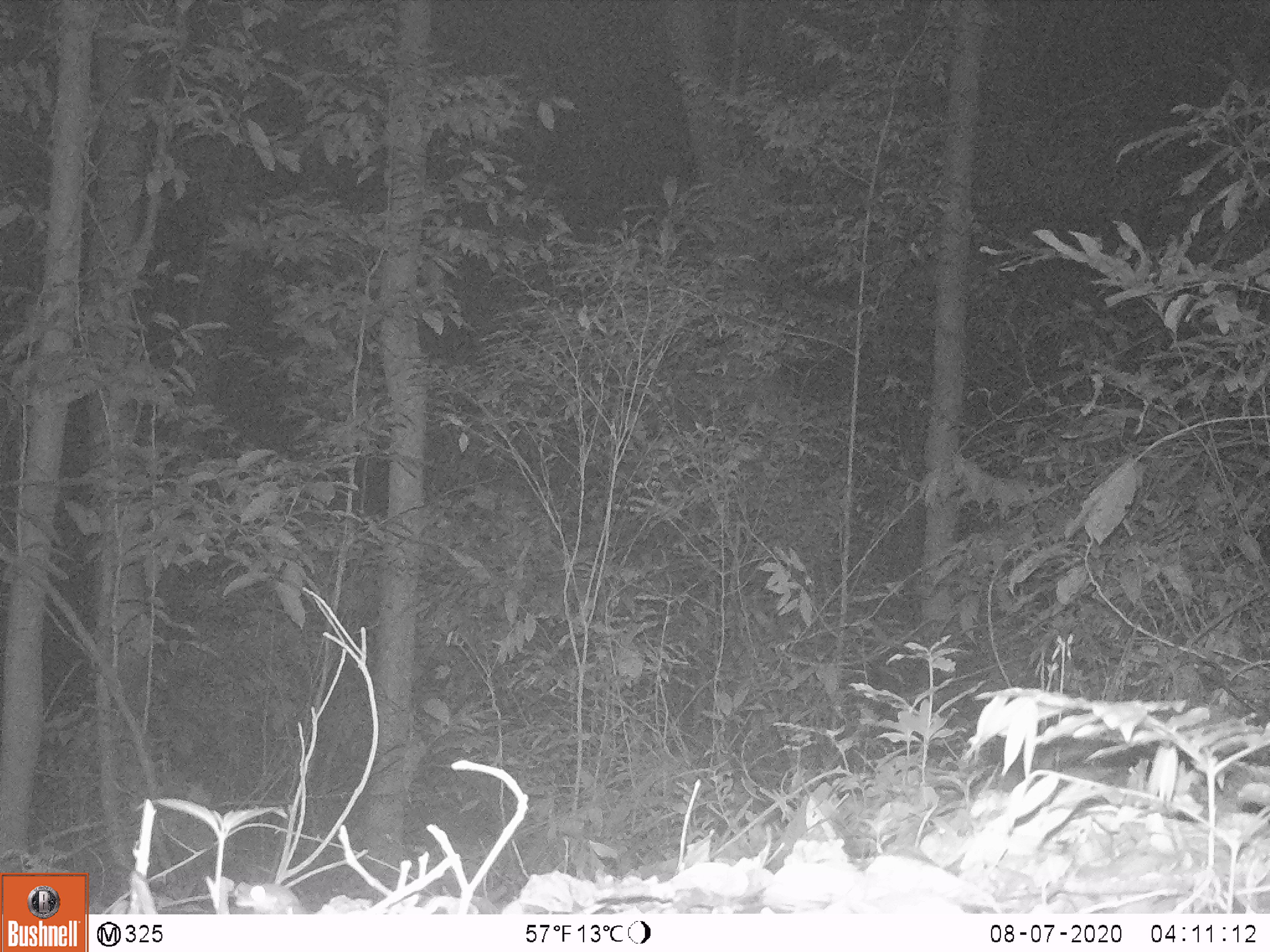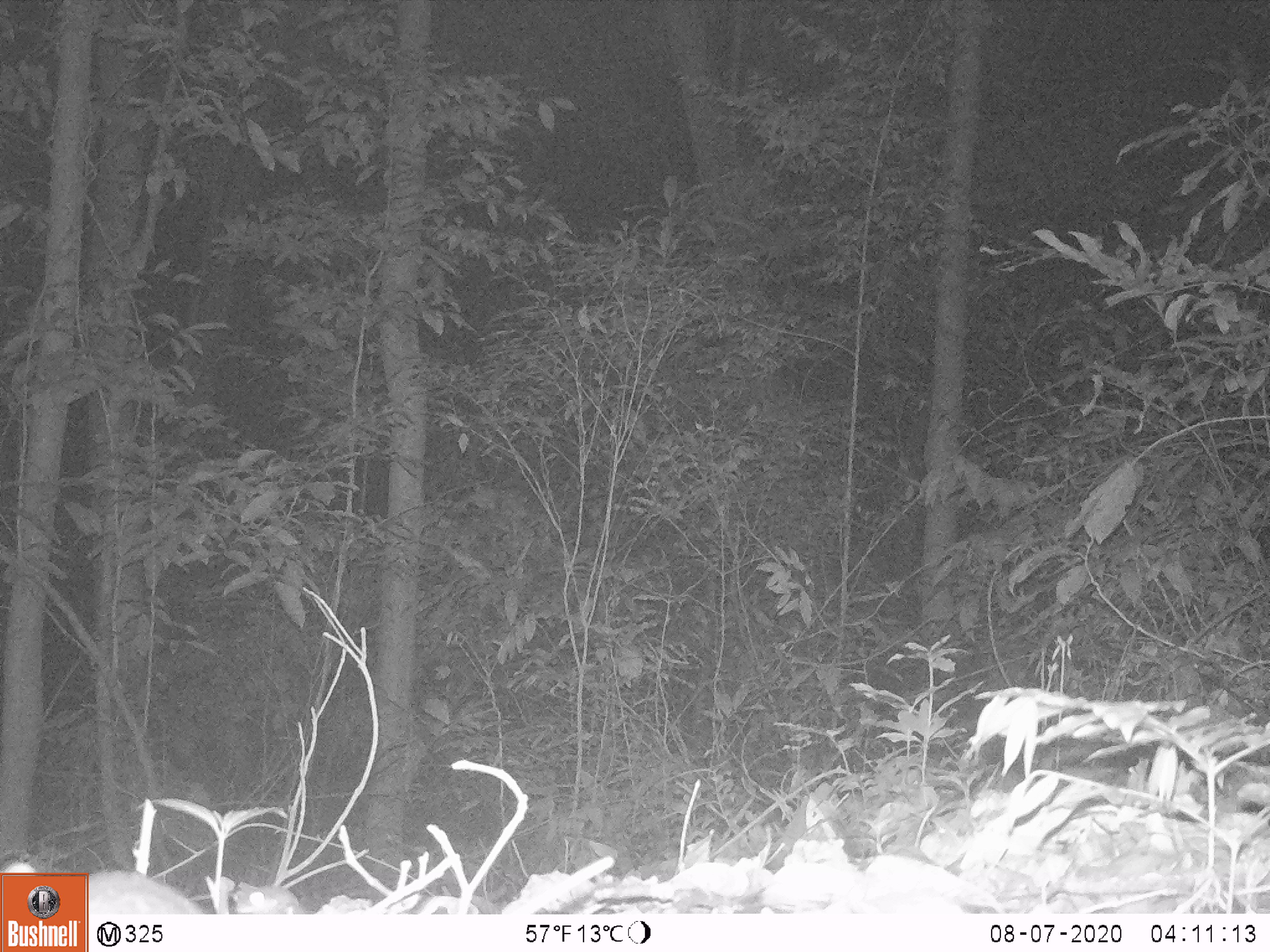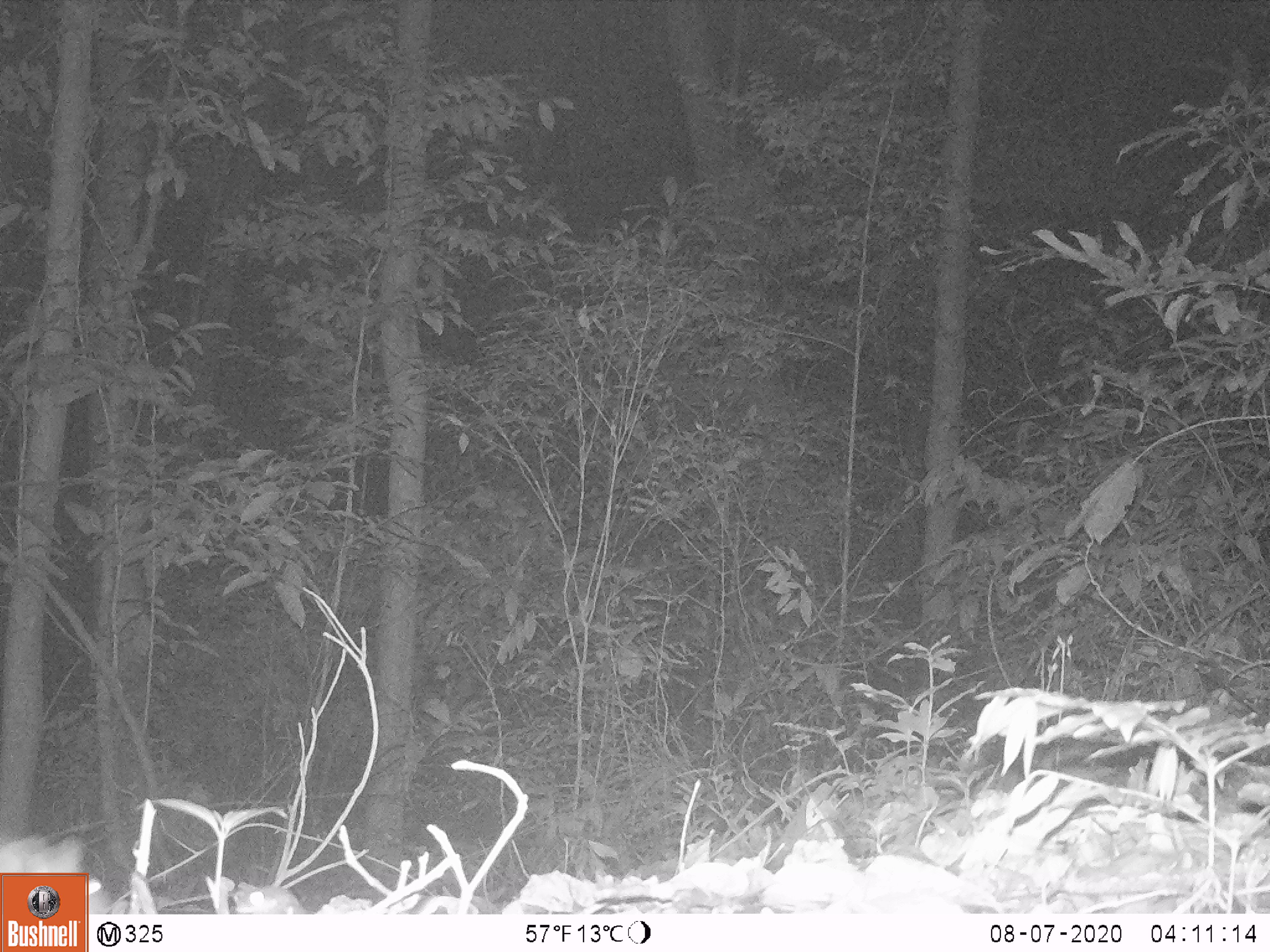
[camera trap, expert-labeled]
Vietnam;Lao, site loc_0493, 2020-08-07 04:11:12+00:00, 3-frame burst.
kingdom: Animalia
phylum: Chordata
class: Mammalia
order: Carnivora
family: Mustelidae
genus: Melogale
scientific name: Melogale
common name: ferret badger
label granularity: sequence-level